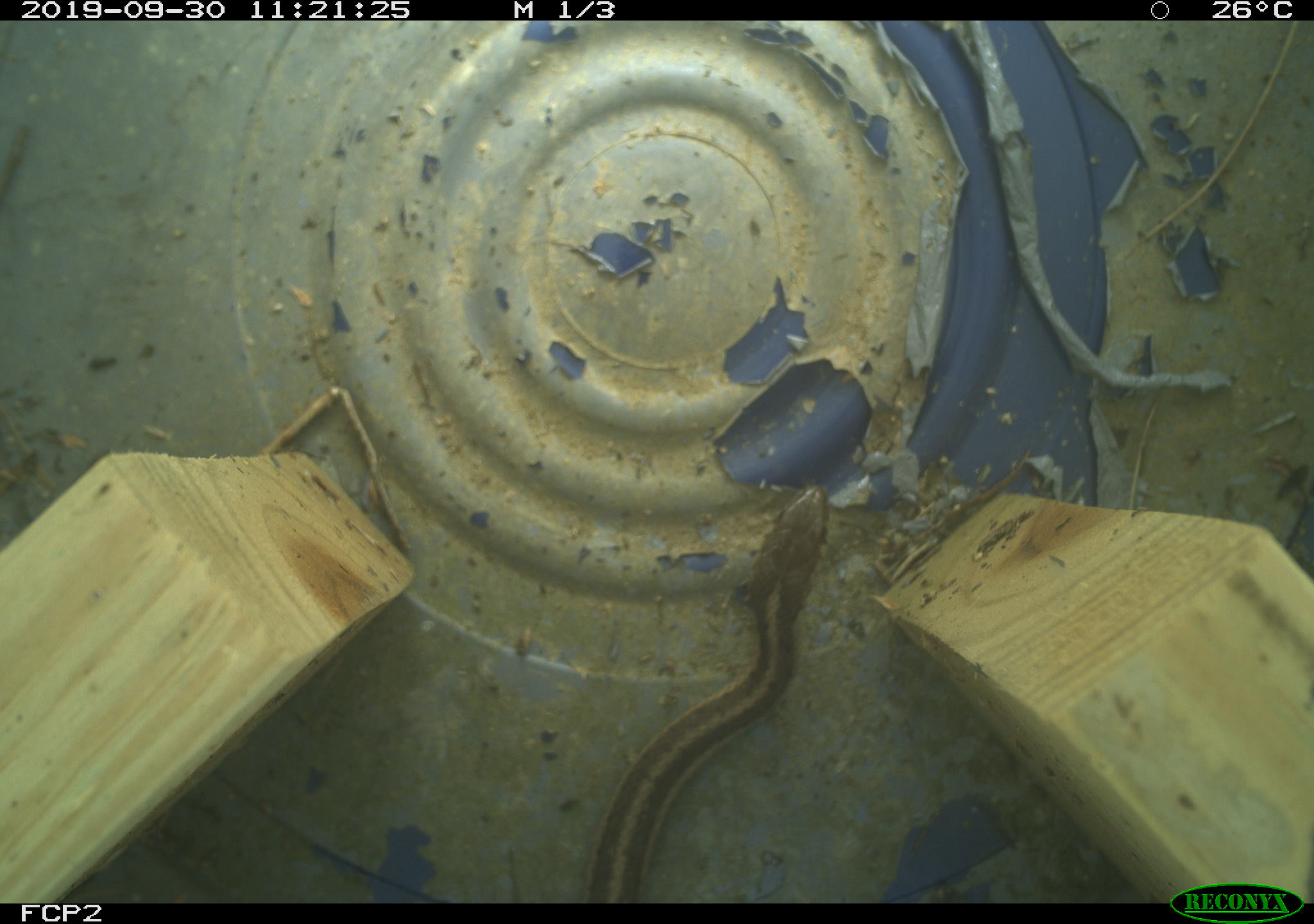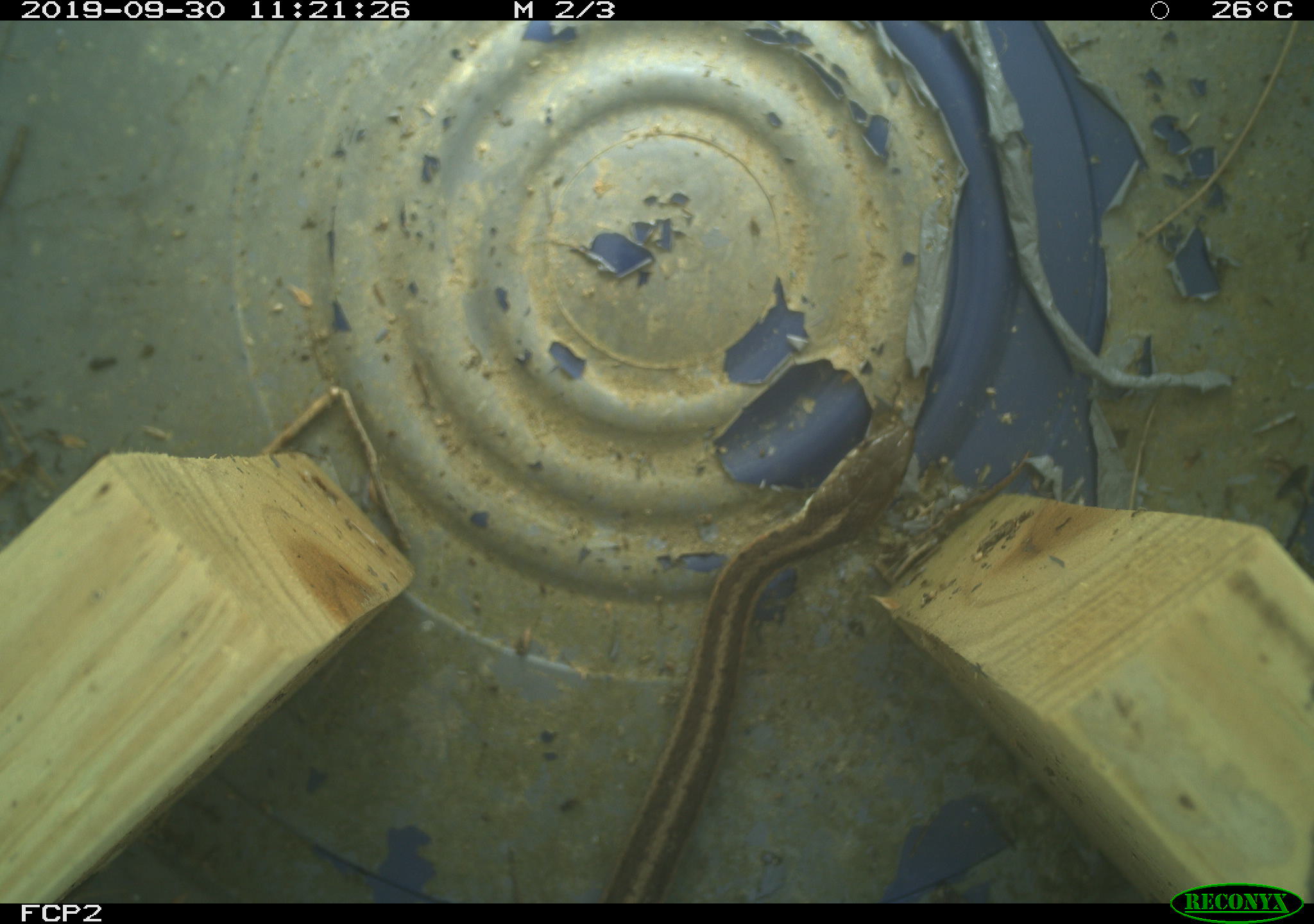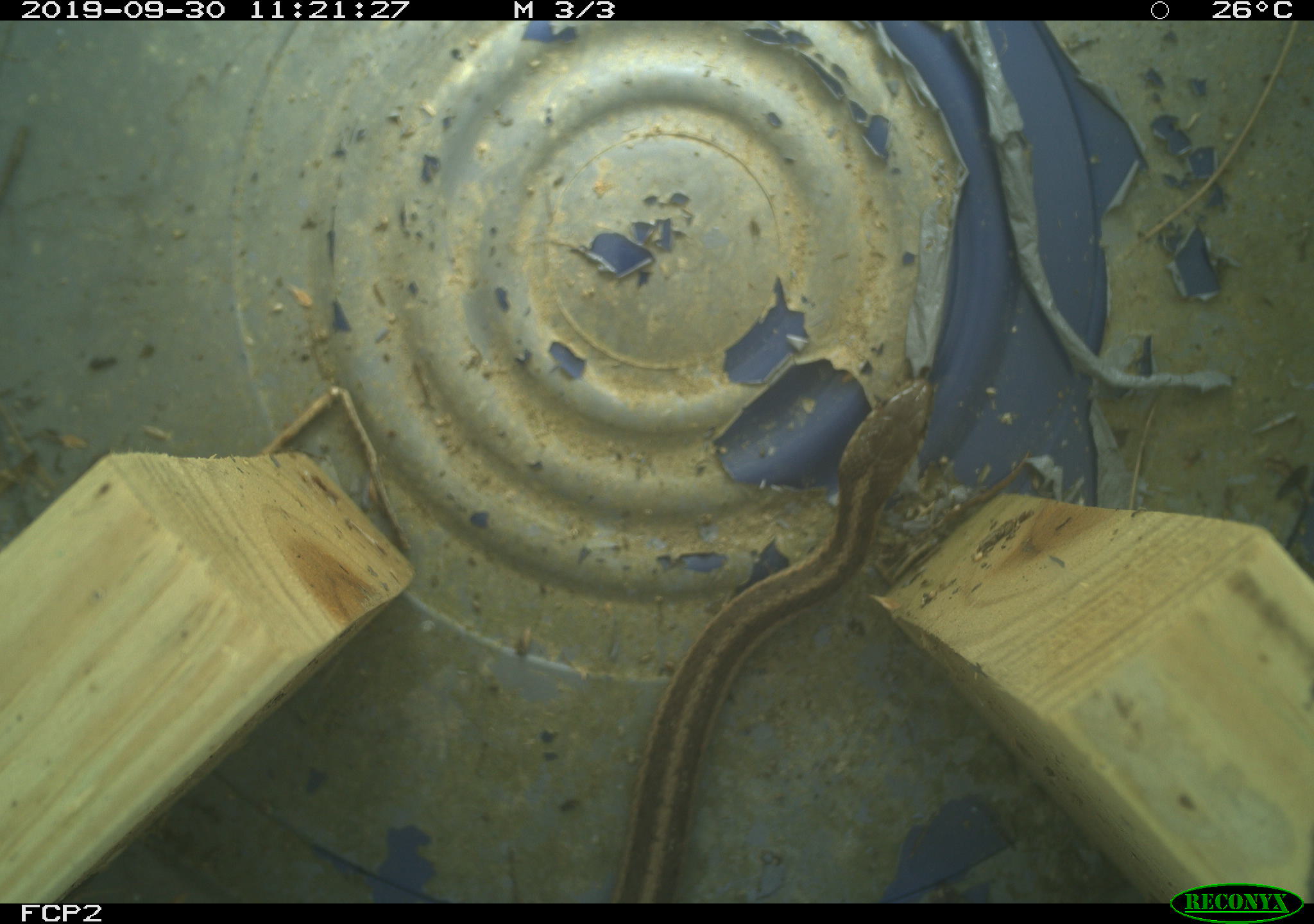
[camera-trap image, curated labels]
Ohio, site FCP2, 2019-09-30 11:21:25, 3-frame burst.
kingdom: Animalia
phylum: Chordata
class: Reptilia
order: Squamata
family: Colubridae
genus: Thamnophis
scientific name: Thamnophis sirtalis sirtalis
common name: eastern gartersnake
Eastern gartersnake (Thamnophis sirtalis sirtalis).